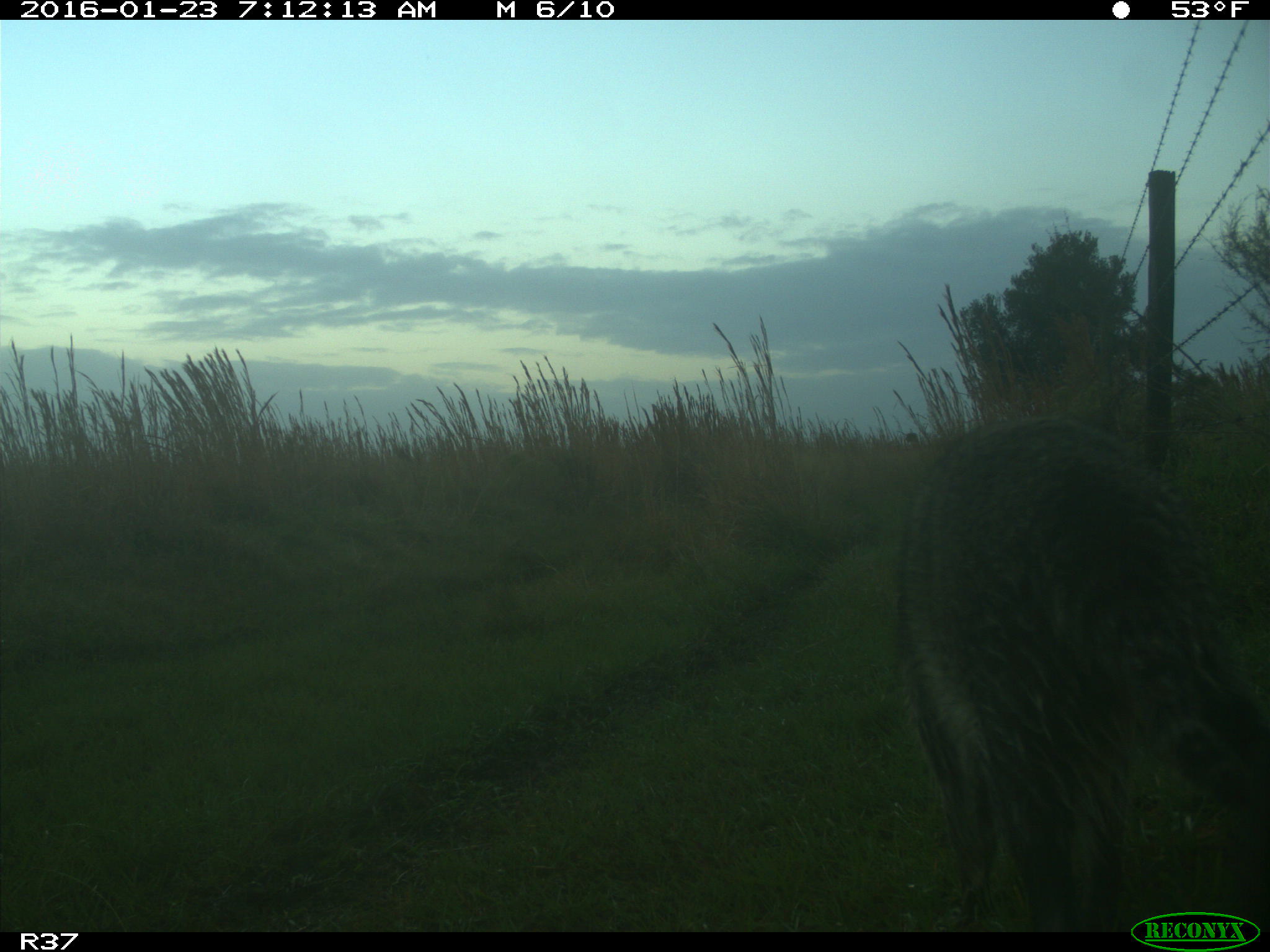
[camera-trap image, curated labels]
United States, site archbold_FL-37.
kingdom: Animalia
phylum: Chordata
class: Mammalia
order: Carnivora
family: Procyonidae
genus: Procyon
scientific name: Procyon lotor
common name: common raccoon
Procyon lotor (common raccoon).